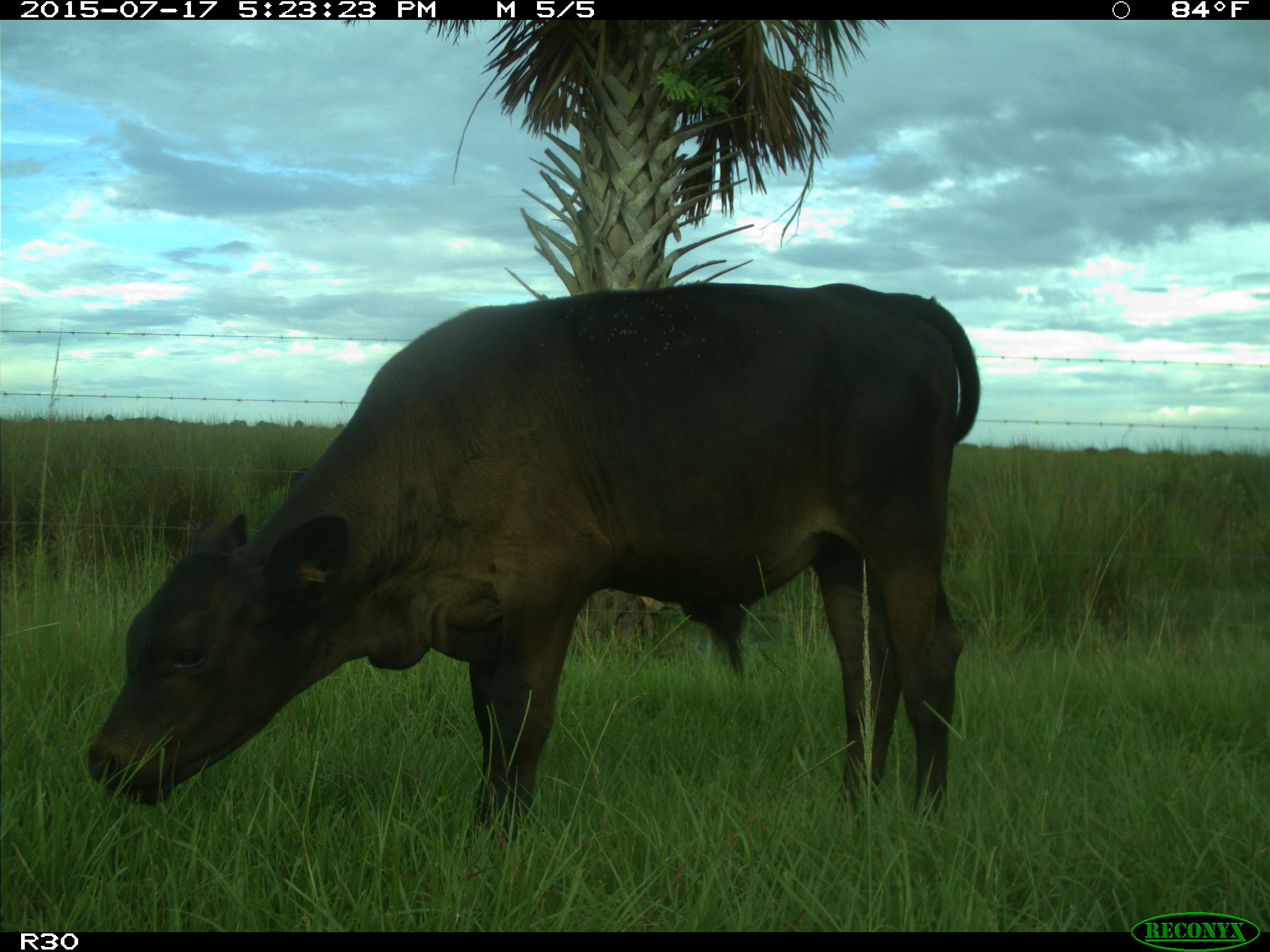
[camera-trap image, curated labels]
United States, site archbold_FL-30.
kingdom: Animalia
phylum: Chordata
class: Mammalia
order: Artiodactyla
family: Bovidae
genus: Bos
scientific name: Bos taurus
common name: domestic cow